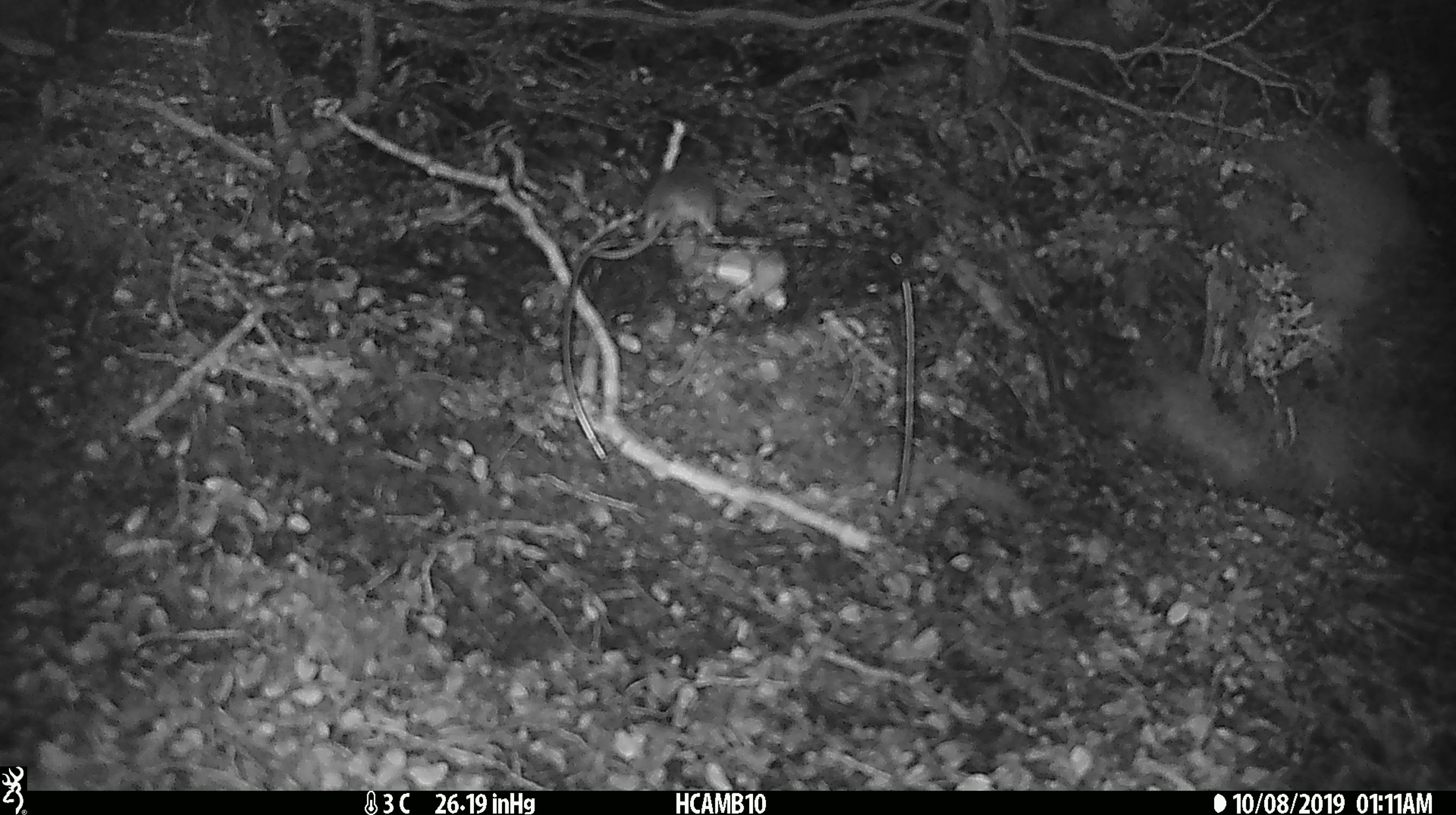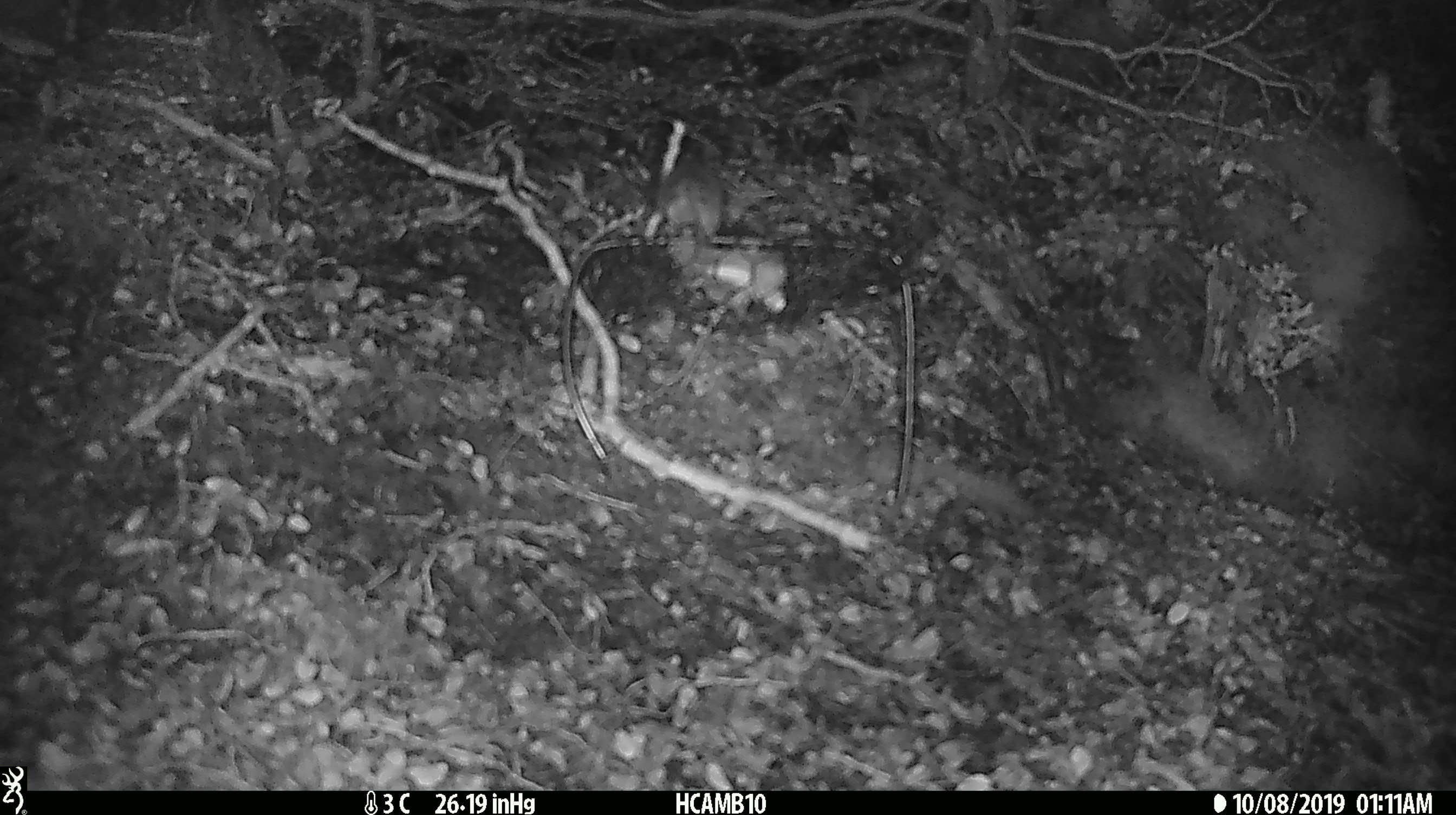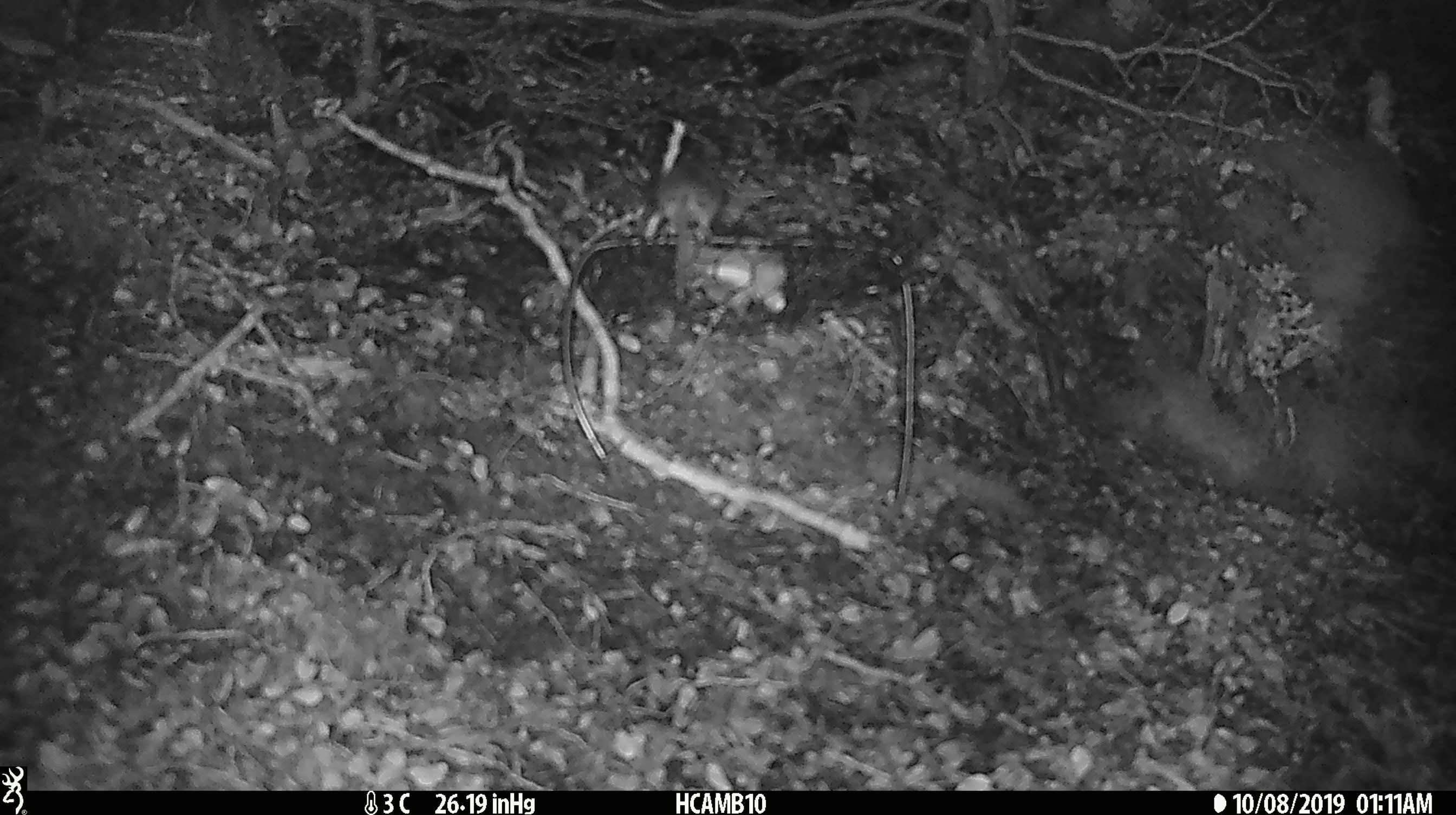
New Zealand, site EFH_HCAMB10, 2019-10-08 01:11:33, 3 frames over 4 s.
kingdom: Animalia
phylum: Chordata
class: Mammalia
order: Rodentia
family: Muridae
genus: Mus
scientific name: Mus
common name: mouse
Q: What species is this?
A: Mouse (Mus).